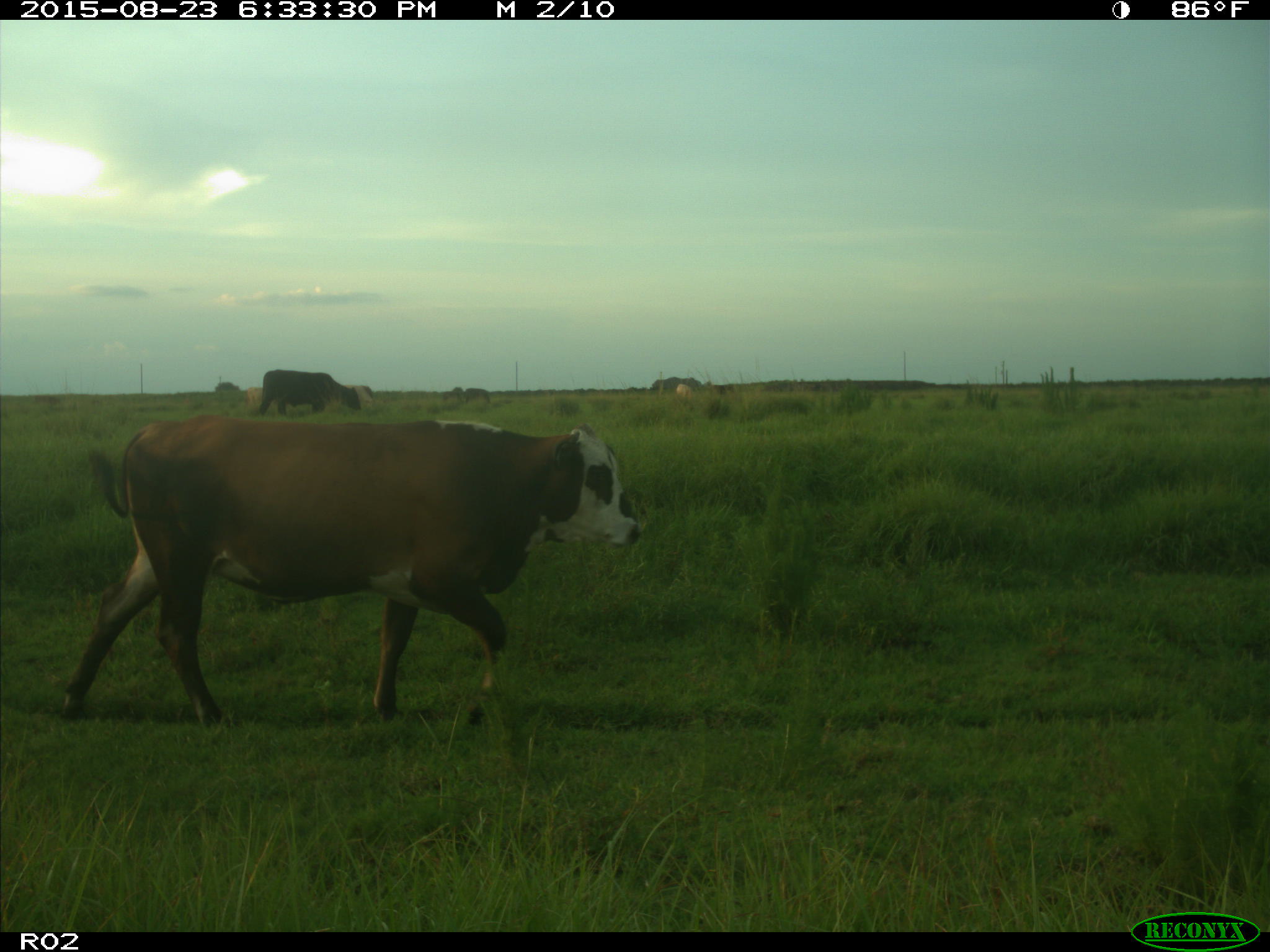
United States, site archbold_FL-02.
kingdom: Animalia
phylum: Chordata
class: Mammalia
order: Artiodactyla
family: Bovidae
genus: Bos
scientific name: Bos taurus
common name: domestic cow